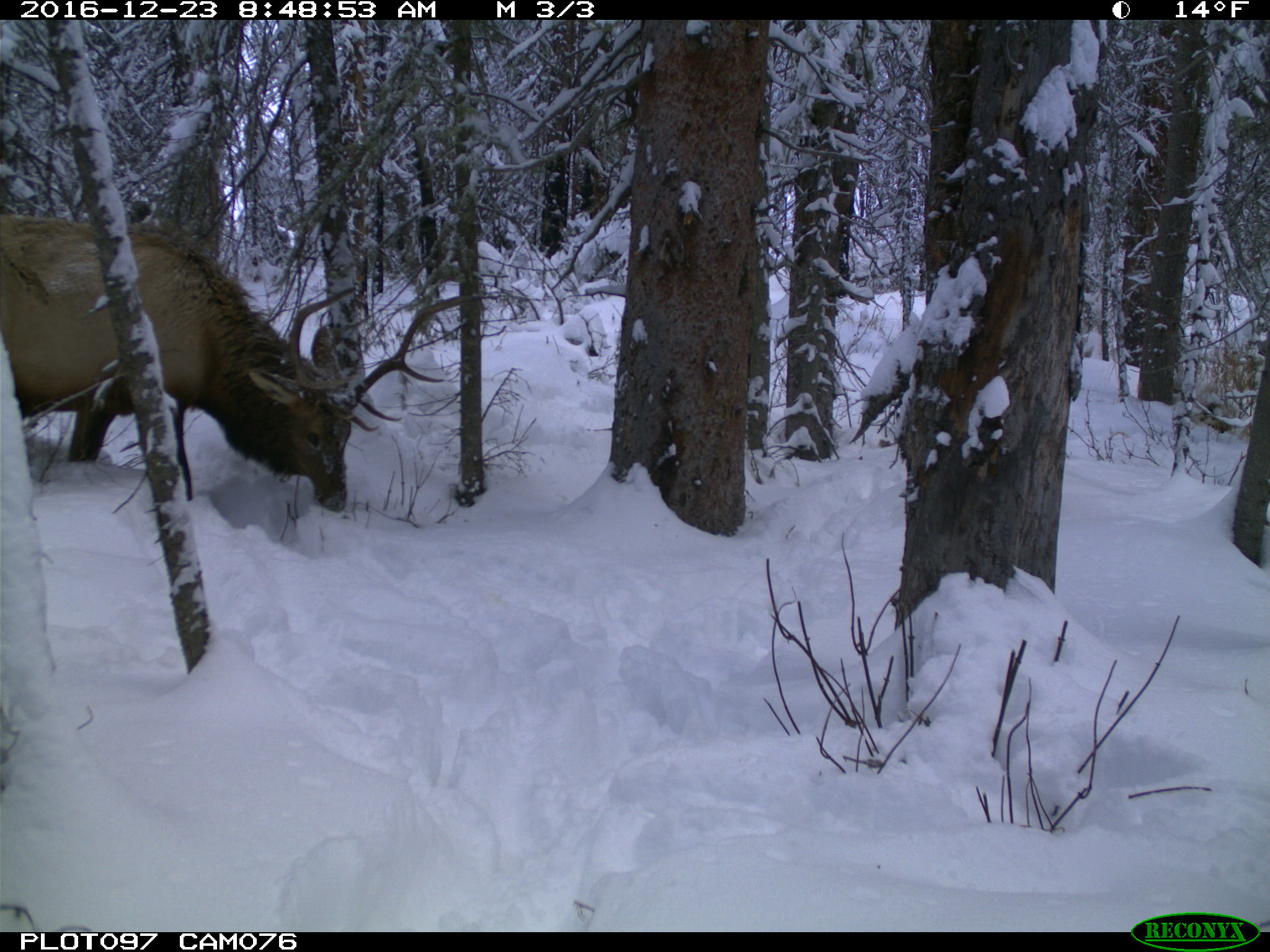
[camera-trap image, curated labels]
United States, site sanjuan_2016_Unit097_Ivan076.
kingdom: Animalia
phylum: Chordata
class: Mammalia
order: Artiodactyla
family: Cervidae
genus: Cervus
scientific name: Cervus elaphus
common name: red deer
Cervus elaphus (red deer).